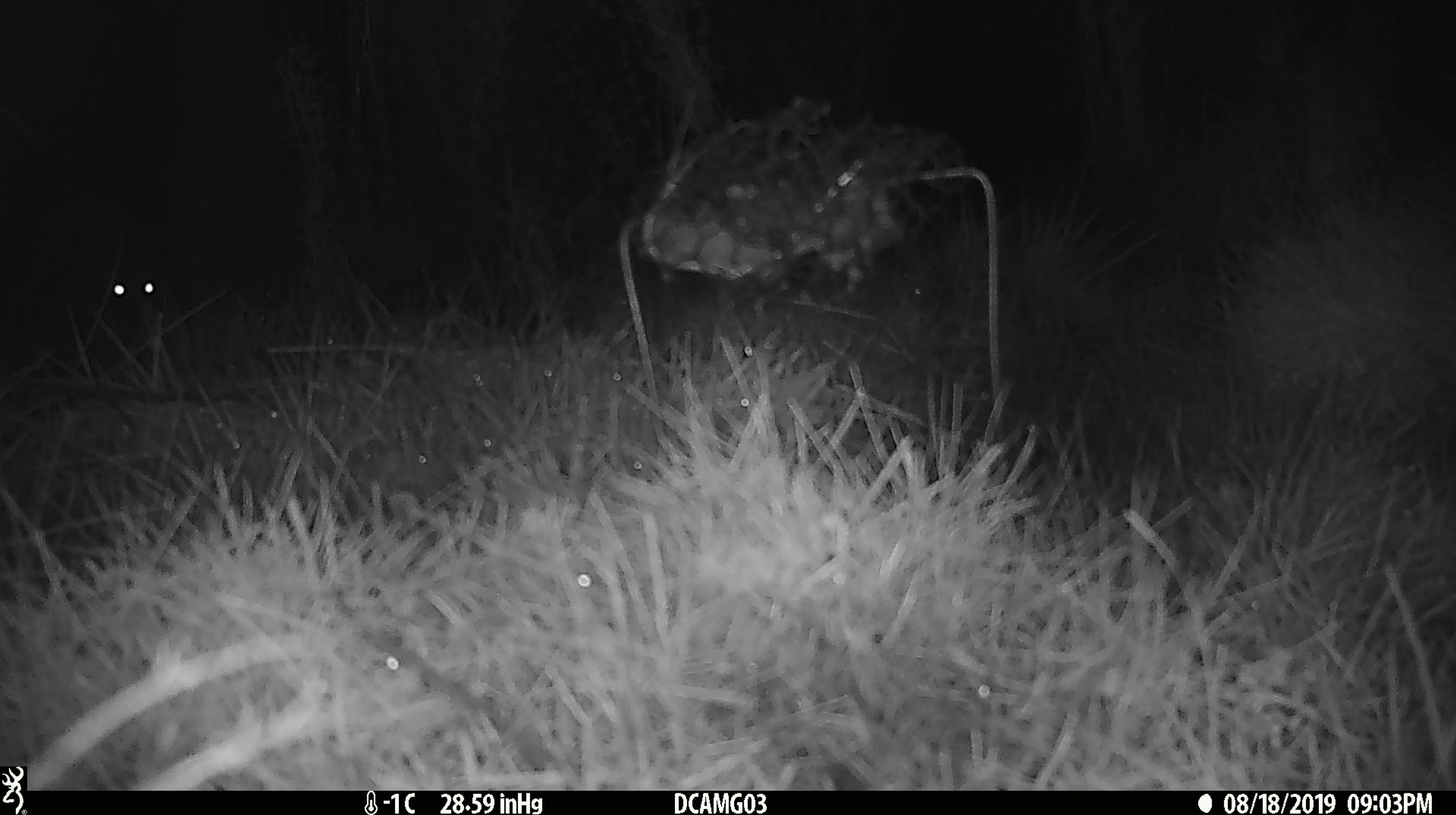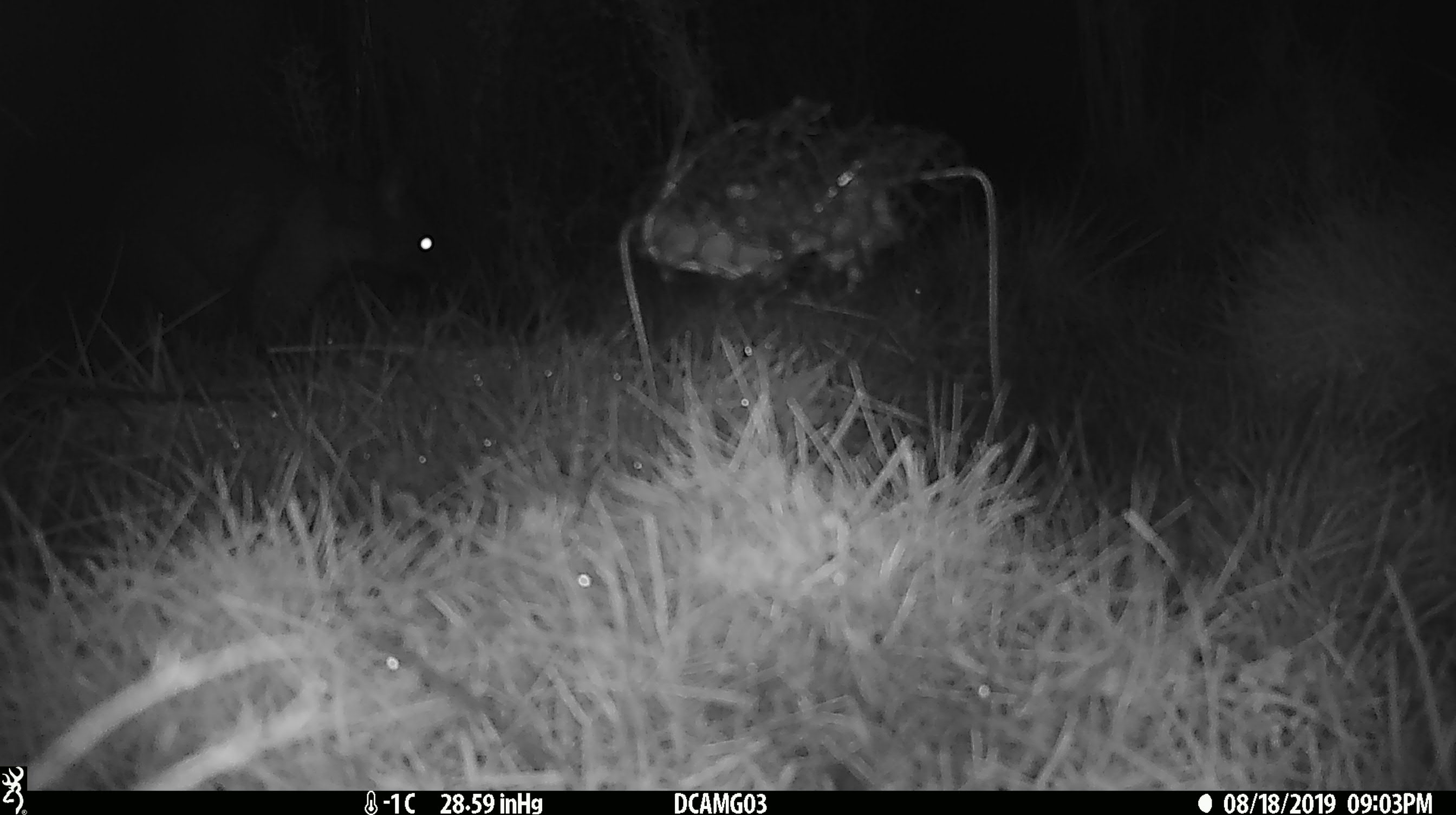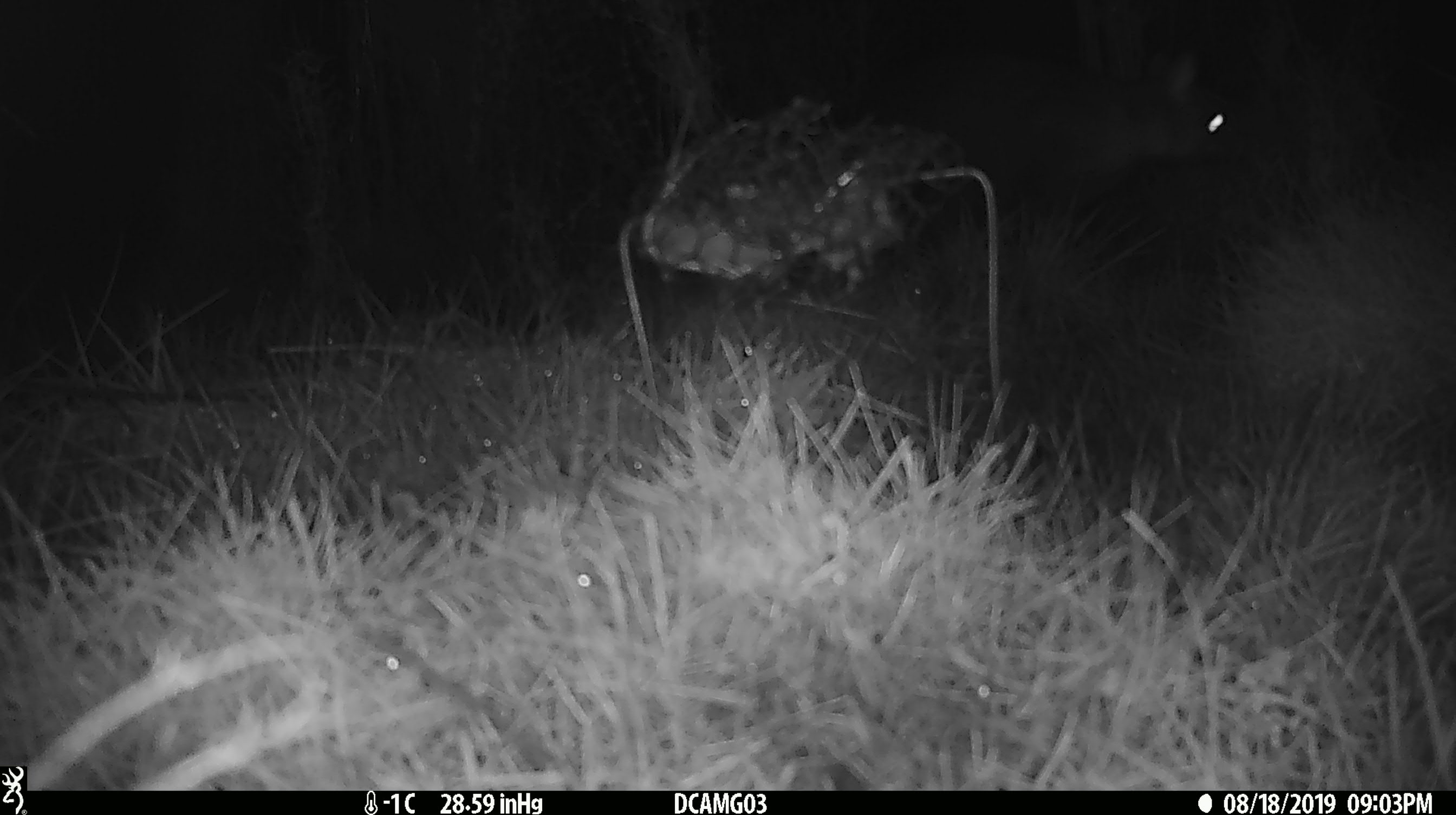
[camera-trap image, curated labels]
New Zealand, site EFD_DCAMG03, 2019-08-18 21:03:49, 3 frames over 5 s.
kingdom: Animalia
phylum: Chordata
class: Mammalia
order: Diprotodontia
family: Phalangeridae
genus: Trichosurus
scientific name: Trichosurus vulpecula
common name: common brushtail possum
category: possum